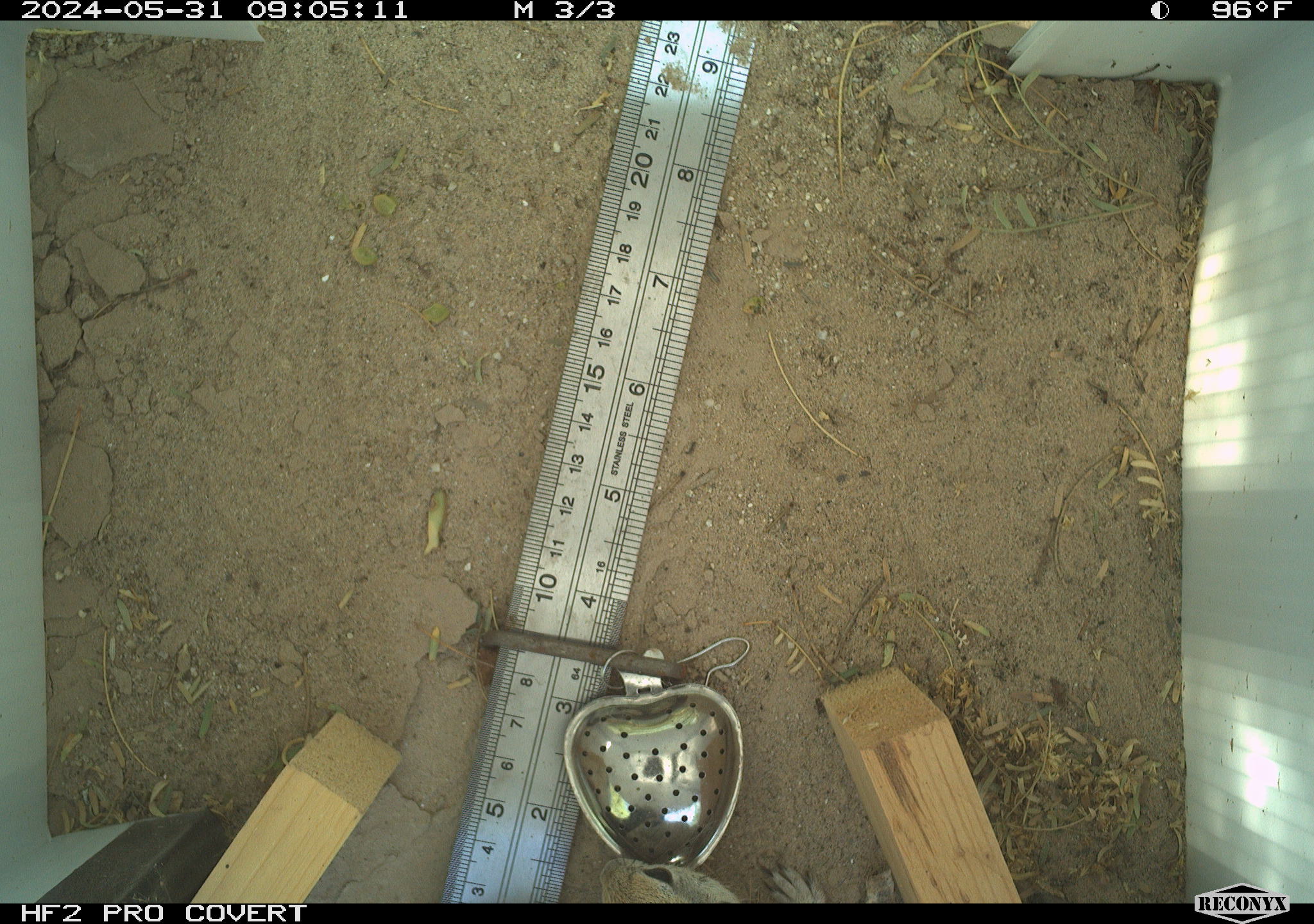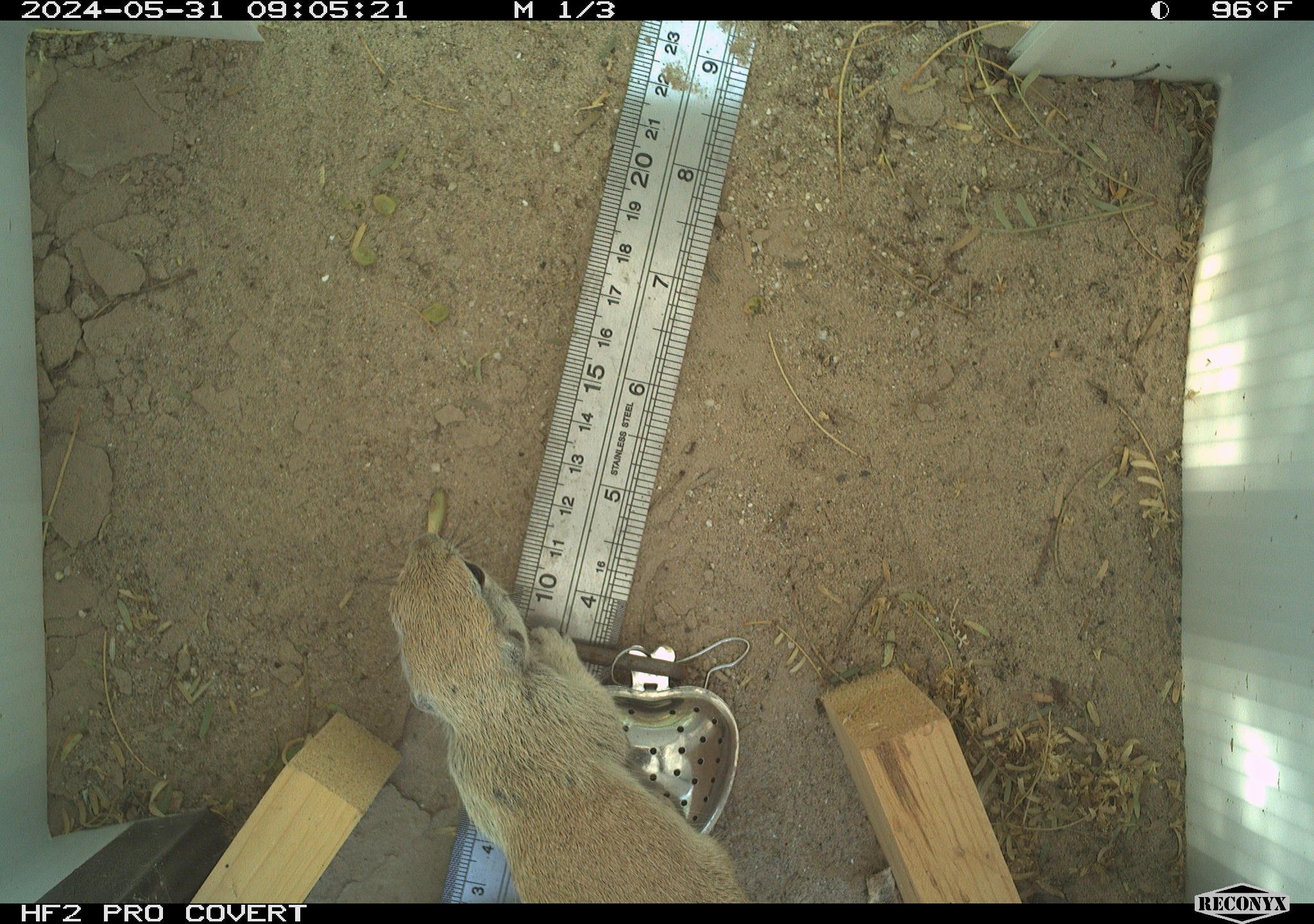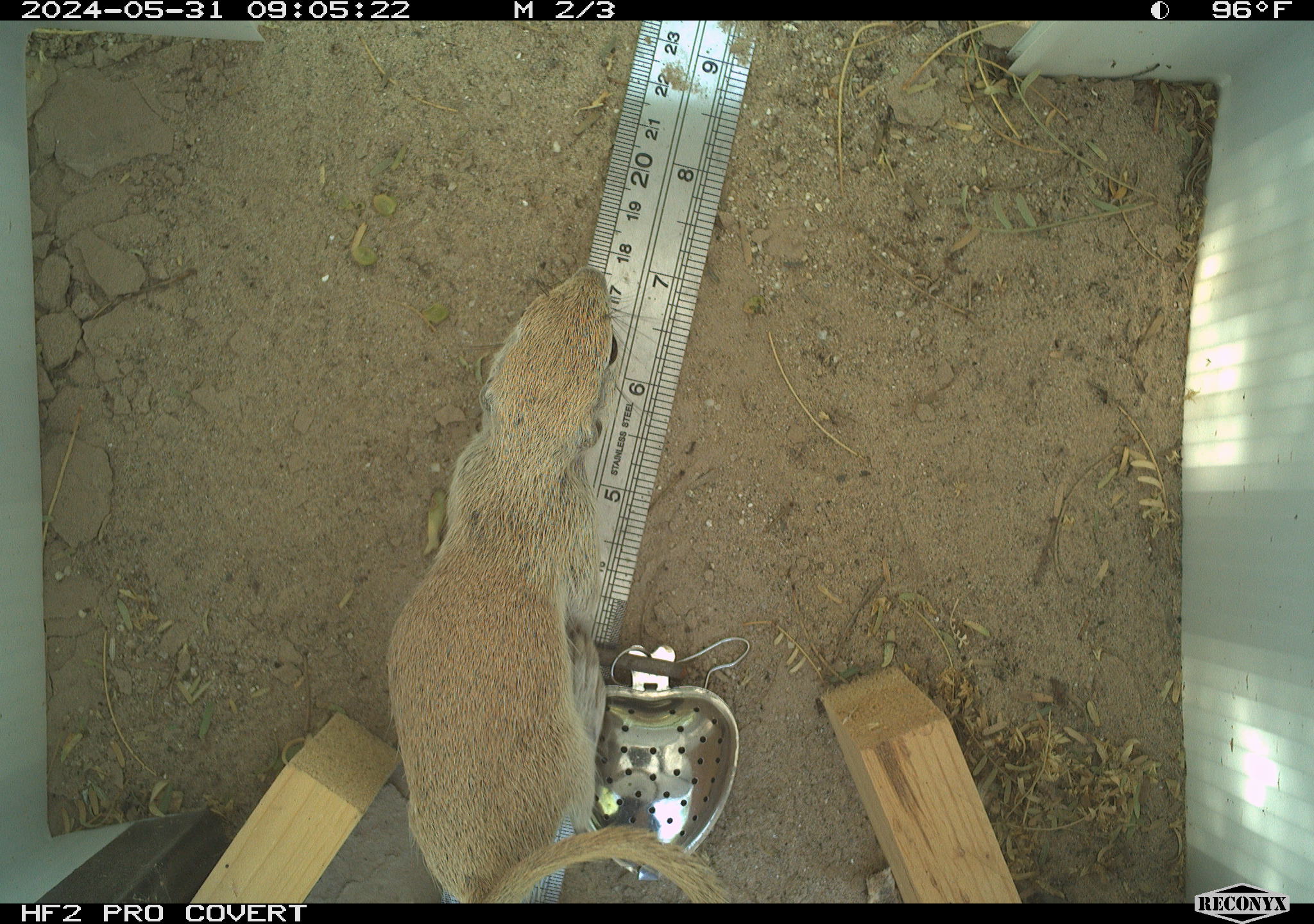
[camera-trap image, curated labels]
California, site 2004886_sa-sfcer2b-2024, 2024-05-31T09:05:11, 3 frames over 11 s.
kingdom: Animalia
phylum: Chordata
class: Mammalia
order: Rodentia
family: Sciuridae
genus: Xerospermophilus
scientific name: Xerospermophilus tereticaudus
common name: round-tailed ground squirrel